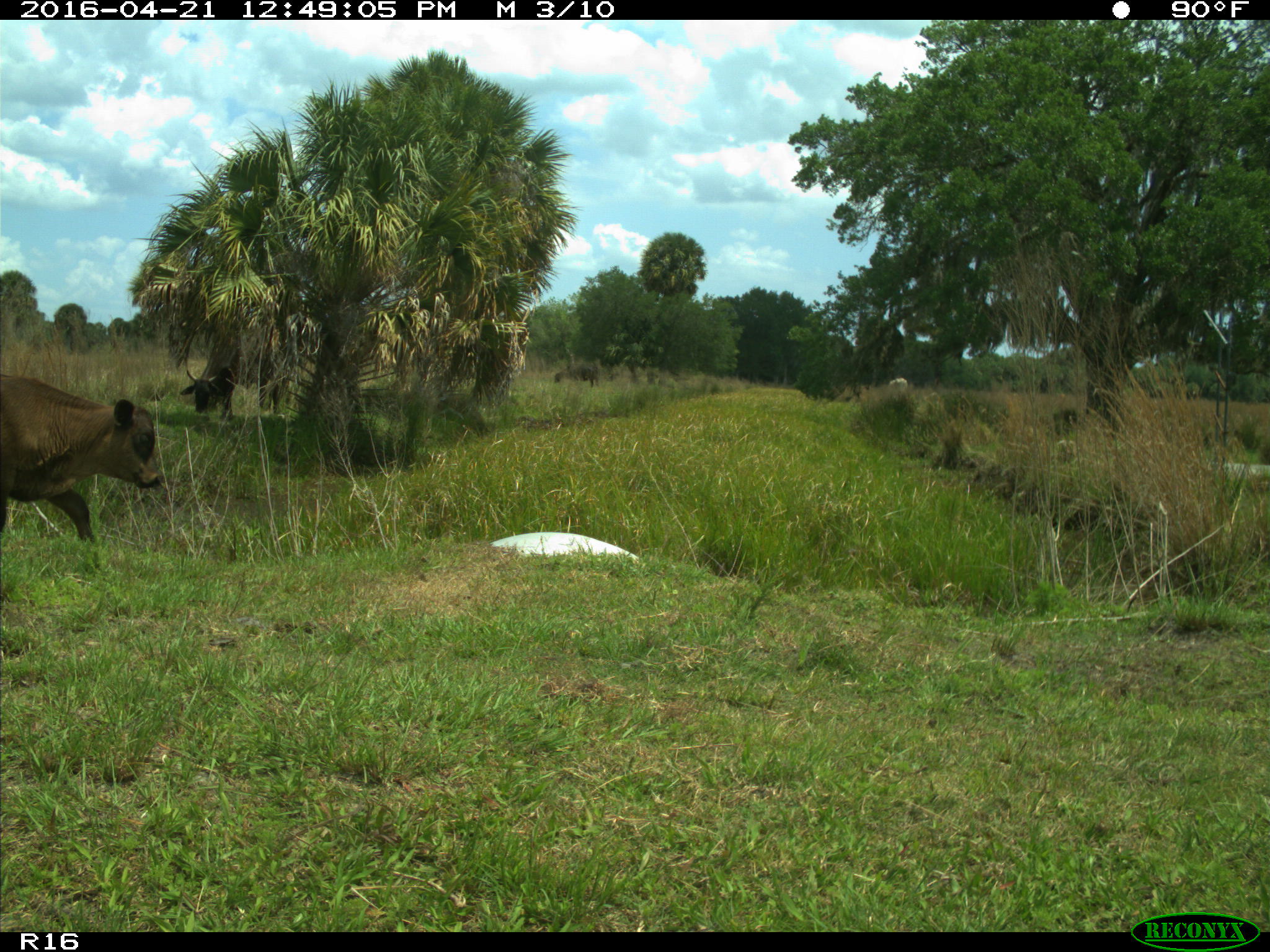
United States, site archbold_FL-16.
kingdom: Animalia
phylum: Chordata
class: Mammalia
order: Artiodactyla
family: Bovidae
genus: Bos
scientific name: Bos taurus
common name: domestic cow